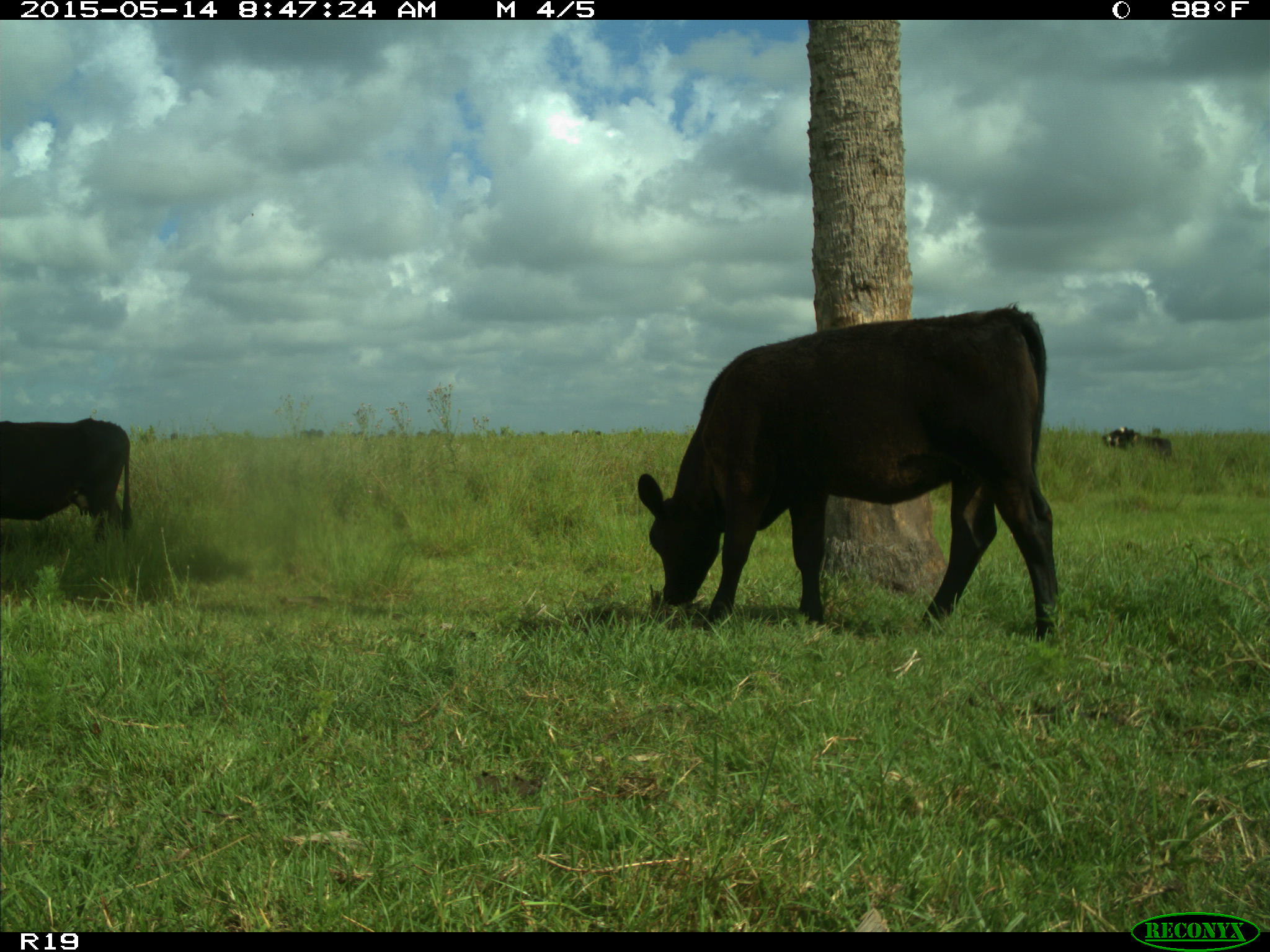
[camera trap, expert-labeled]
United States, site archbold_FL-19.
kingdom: Animalia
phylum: Chordata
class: Mammalia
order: Artiodactyla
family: Bovidae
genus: Bos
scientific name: Bos taurus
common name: domestic cow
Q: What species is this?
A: Bos taurus (domestic cow).